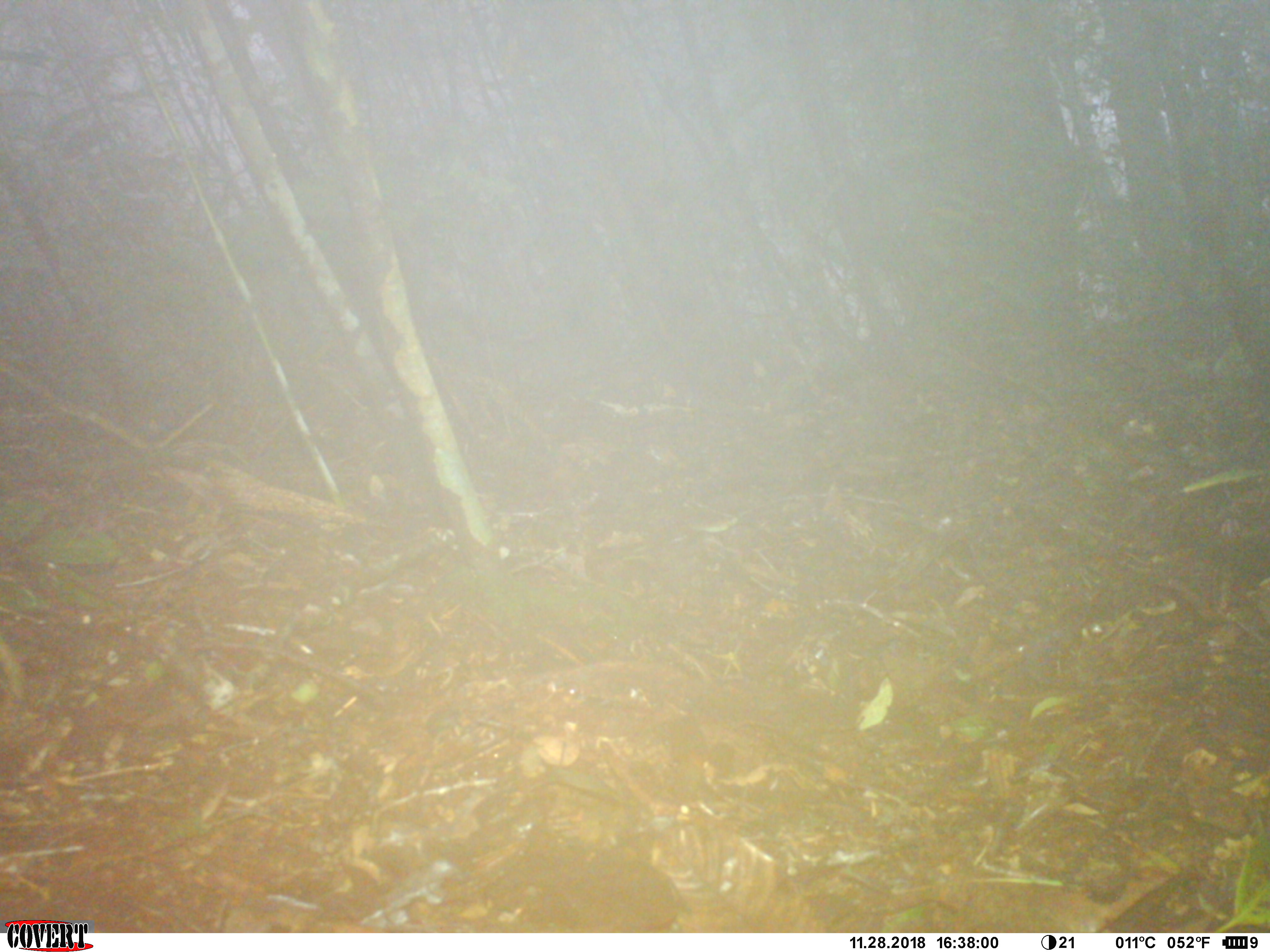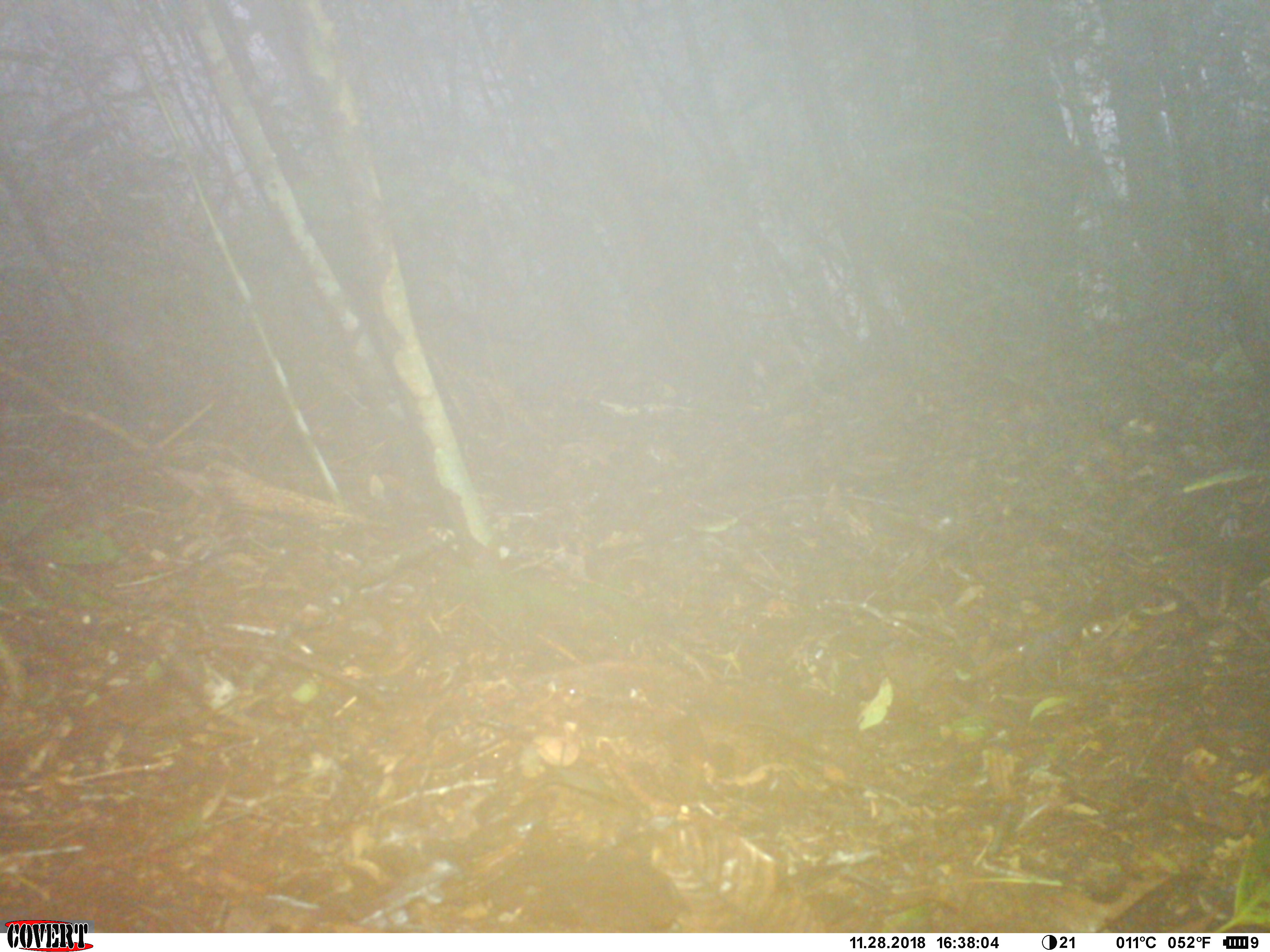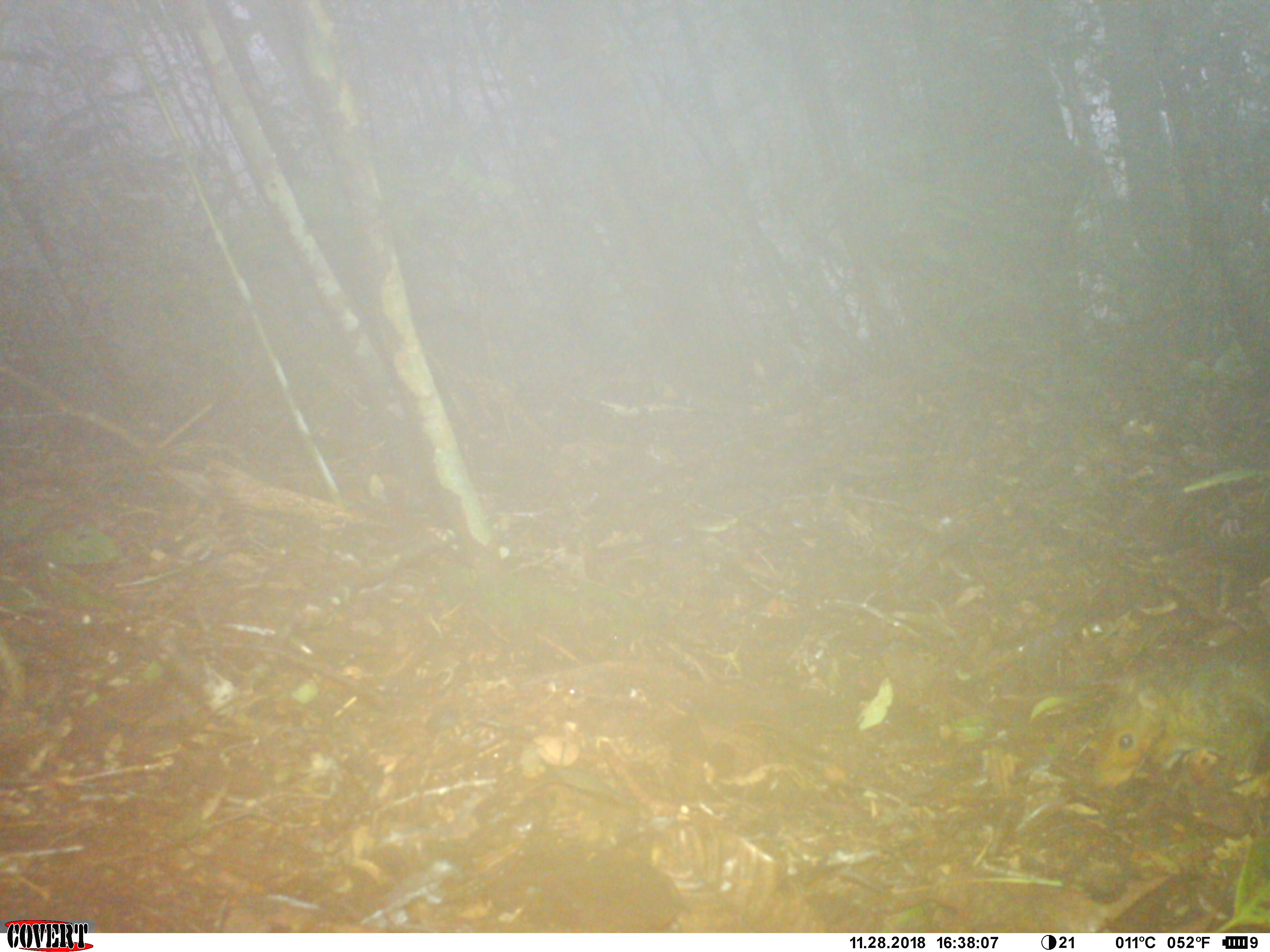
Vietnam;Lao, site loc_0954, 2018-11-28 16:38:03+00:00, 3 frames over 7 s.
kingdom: Animalia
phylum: Chordata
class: Mammalia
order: Rodentia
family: Sciuridae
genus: Dremomys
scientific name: Dremomys rufigenis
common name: red-cheeked squirrel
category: red cheeked squirrel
Red cheeked squirrel (red-cheeked squirrel) (Dremomys rufigenis). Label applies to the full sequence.